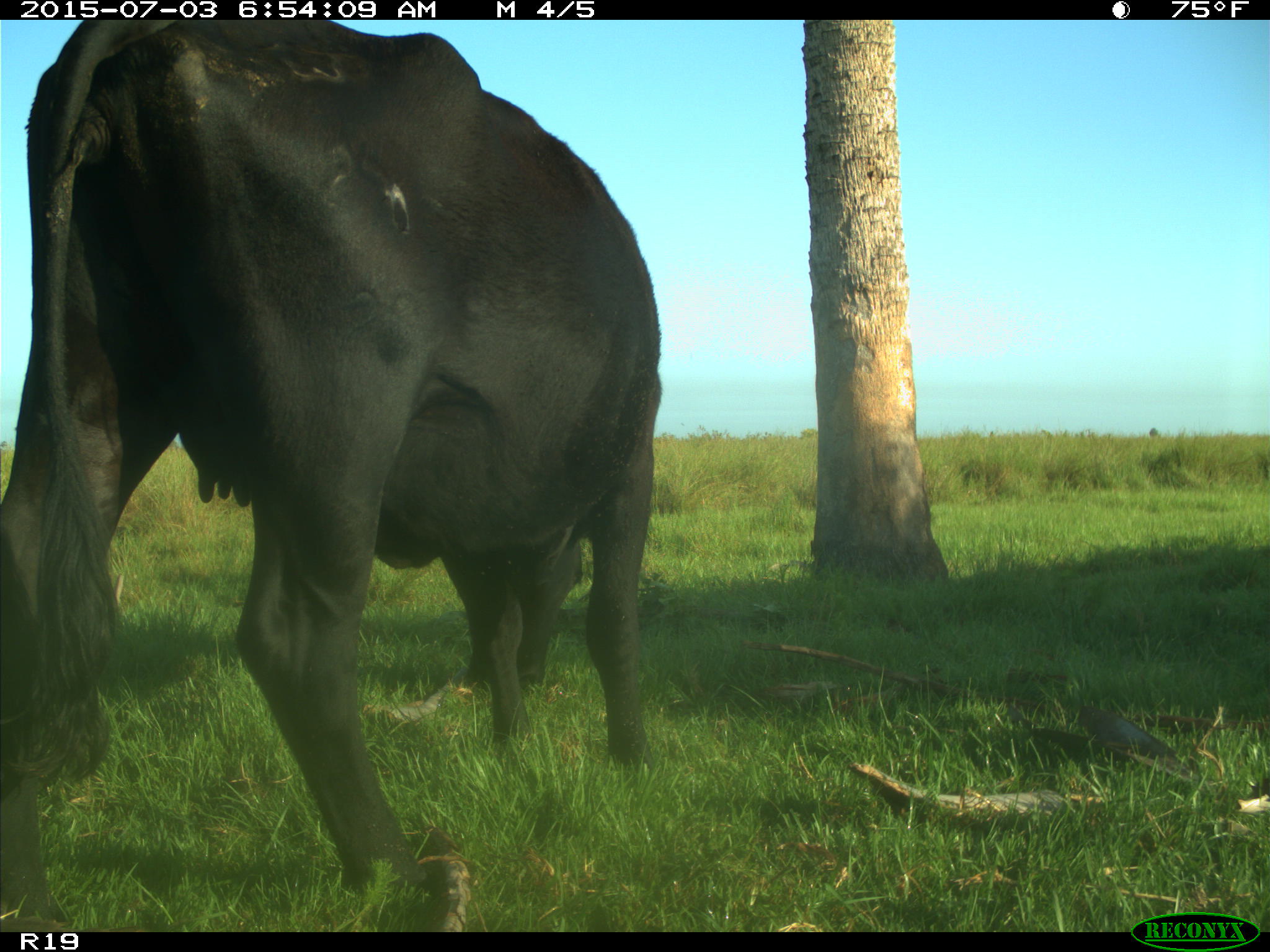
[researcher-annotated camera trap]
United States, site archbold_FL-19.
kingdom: Animalia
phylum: Chordata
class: Mammalia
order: Artiodactyla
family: Bovidae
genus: Bos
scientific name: Bos taurus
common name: domestic cow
Bos taurus (domestic cow).